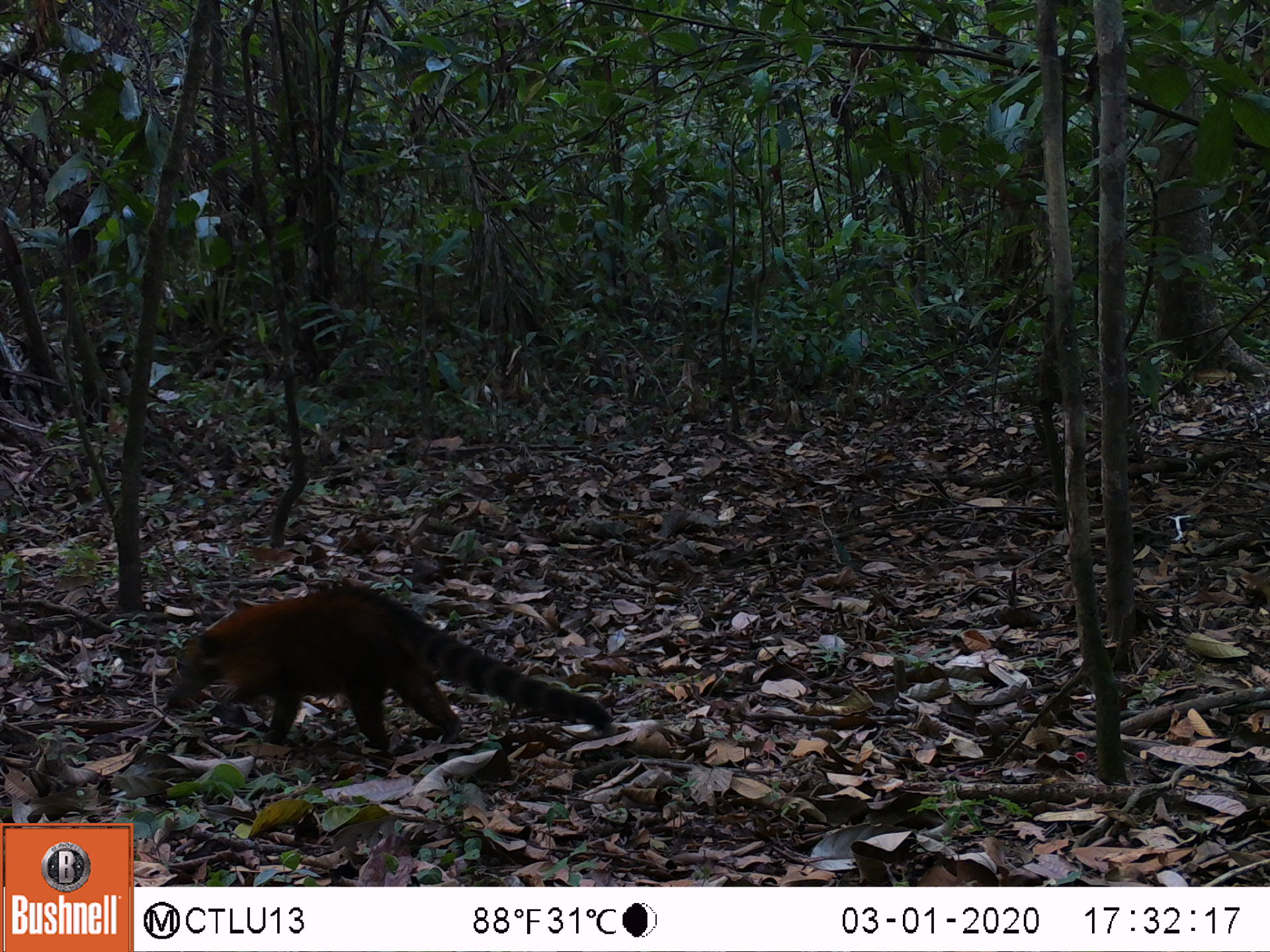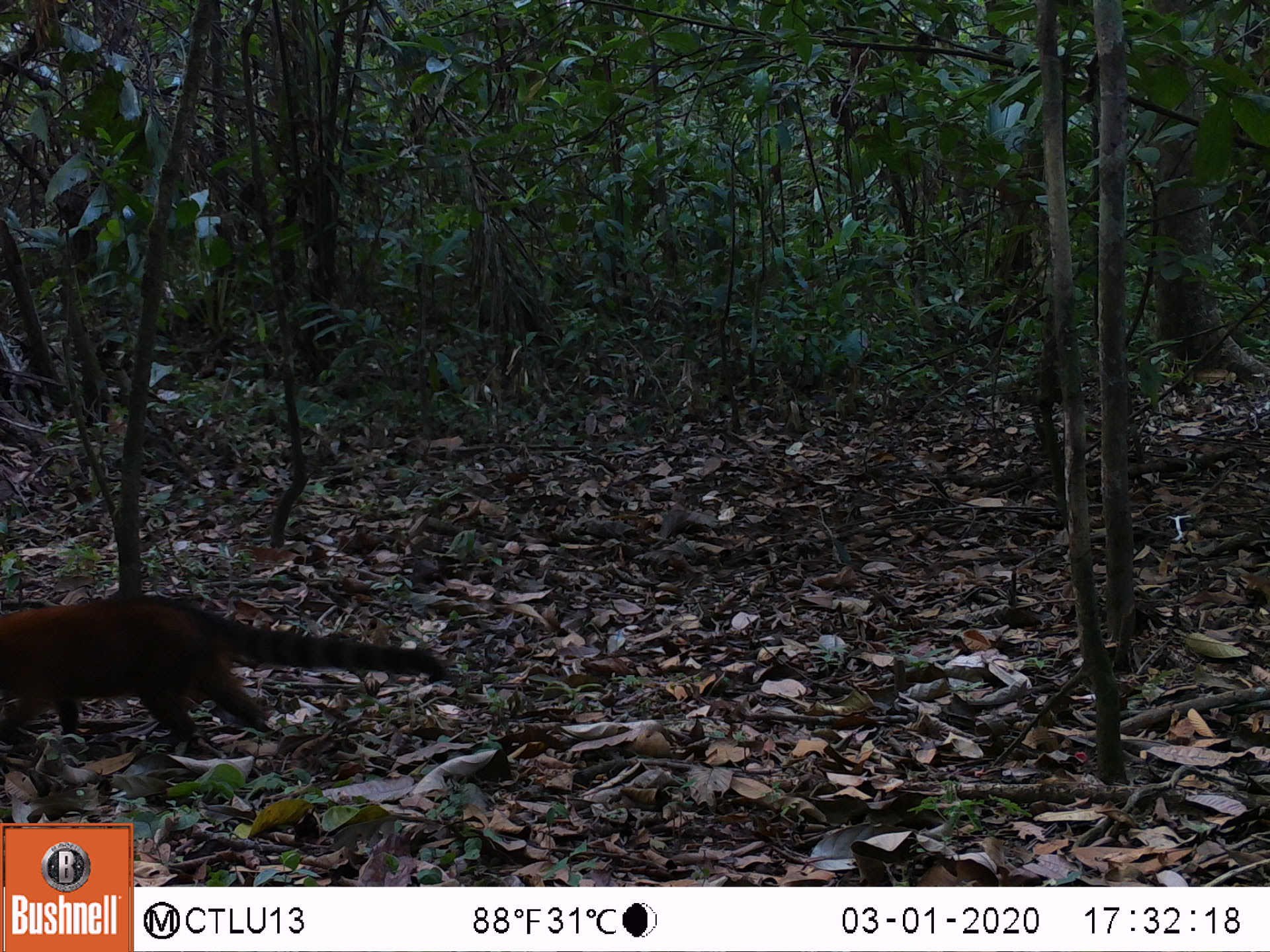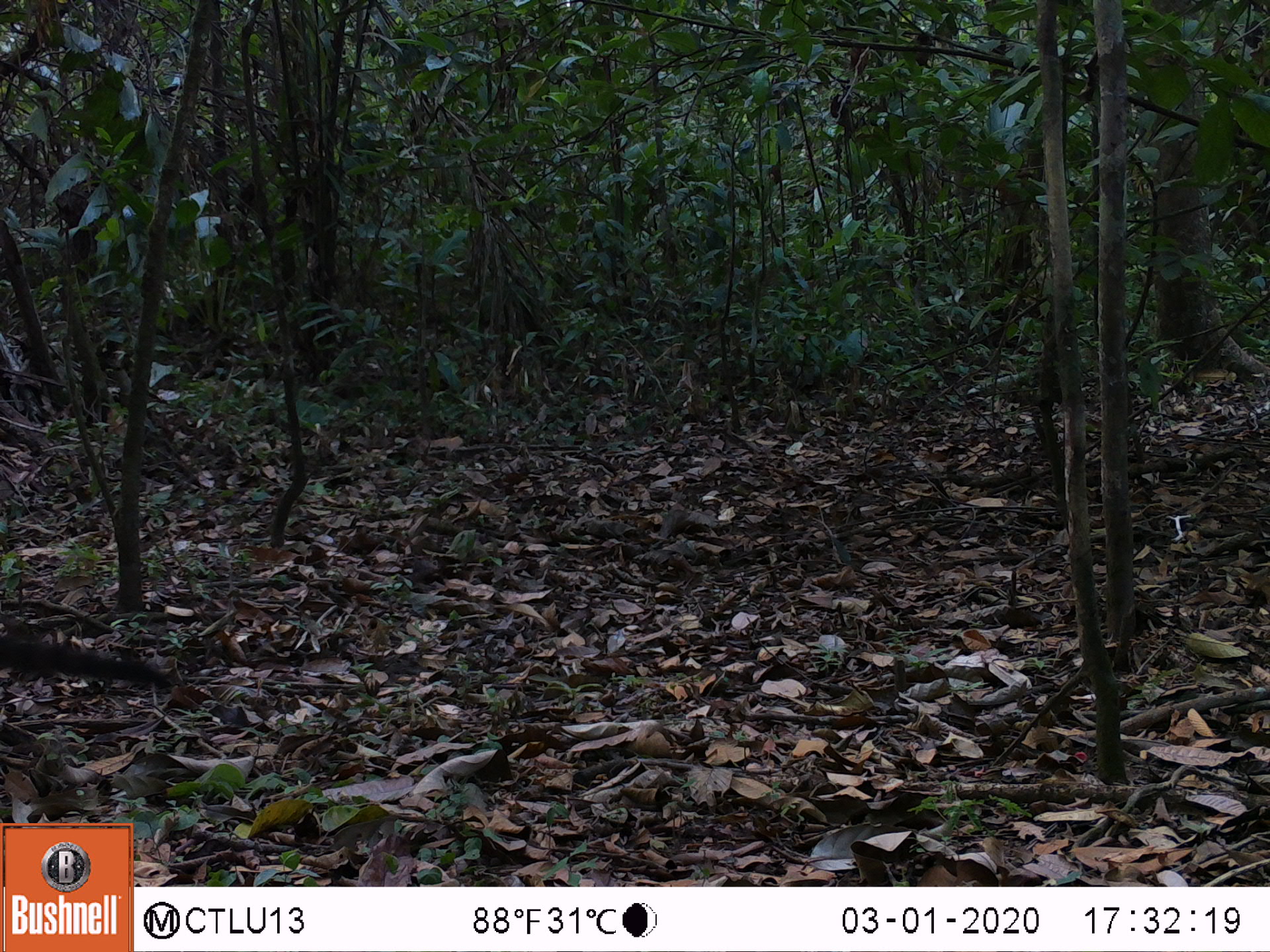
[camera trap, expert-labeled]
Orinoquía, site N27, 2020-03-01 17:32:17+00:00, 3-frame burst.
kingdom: Animalia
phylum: Chordata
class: Mammalia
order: Carnivora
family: Procyonidae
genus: Nasua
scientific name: Nasua nasua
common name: south american coati